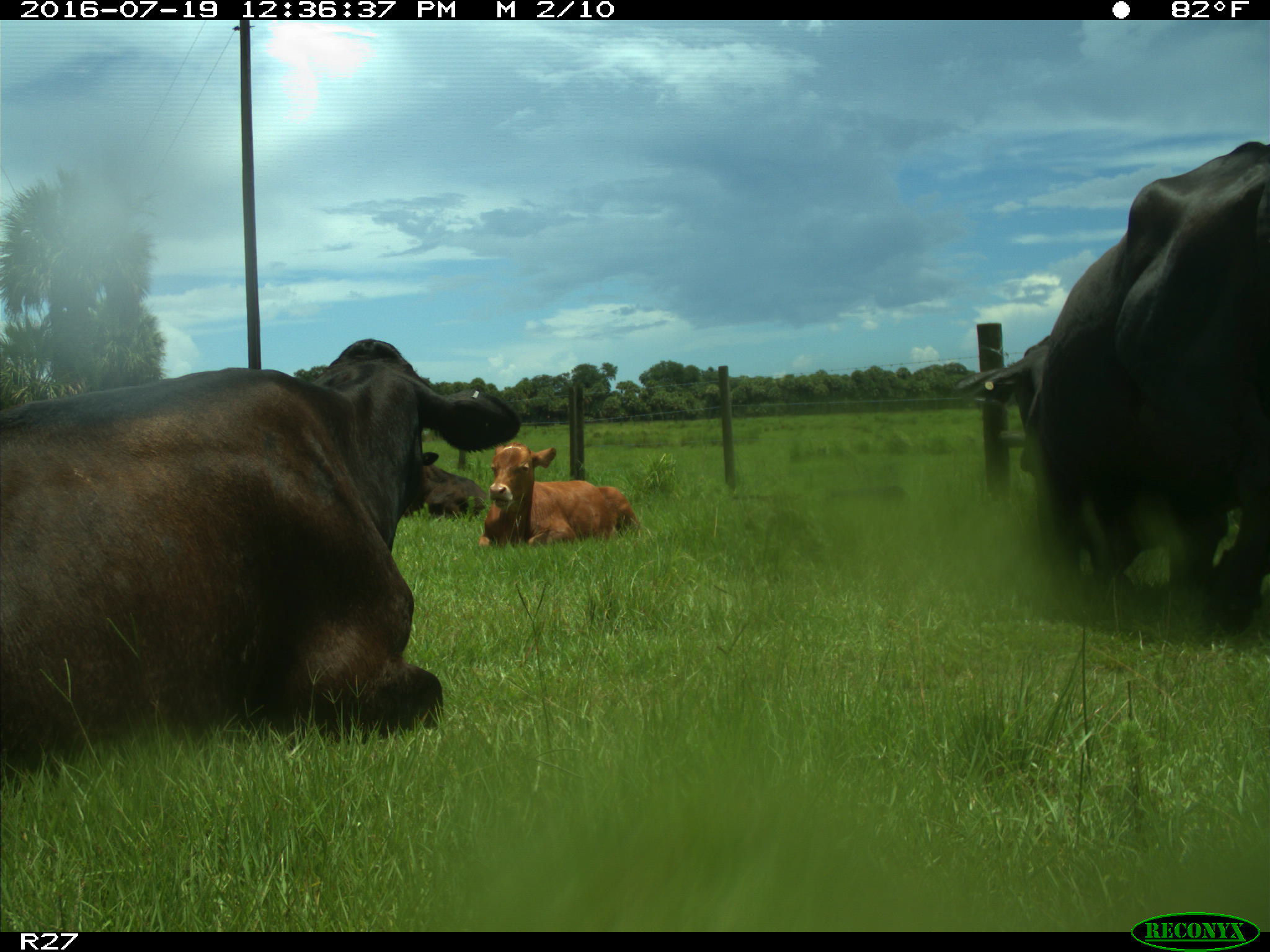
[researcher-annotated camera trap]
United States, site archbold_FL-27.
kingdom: Animalia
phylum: Chordata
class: Mammalia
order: Artiodactyla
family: Bovidae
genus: Bos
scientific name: Bos taurus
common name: domestic cow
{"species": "Bos taurus (domestic cow)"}